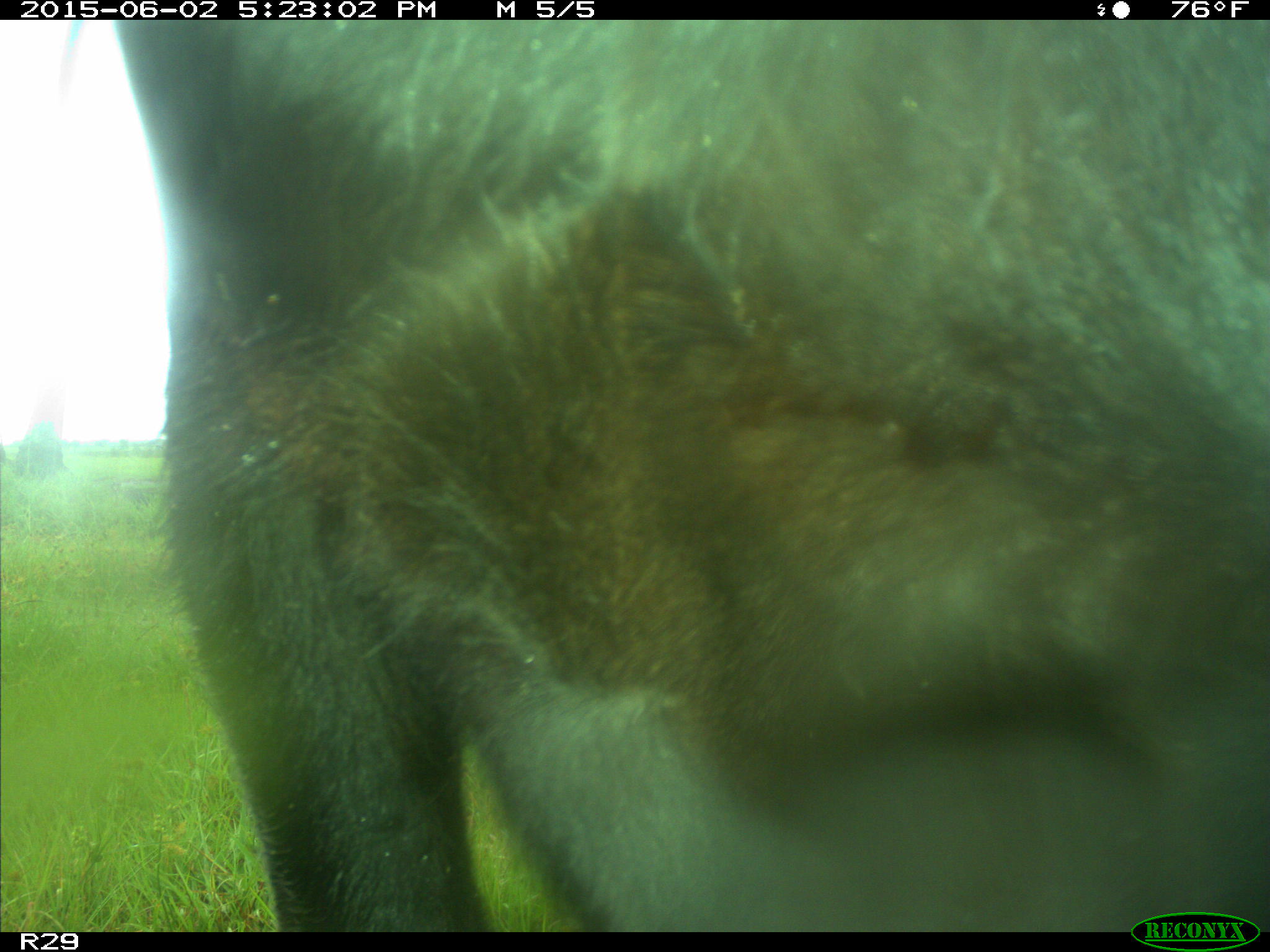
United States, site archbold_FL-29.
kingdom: Animalia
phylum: Chordata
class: Mammalia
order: Artiodactyla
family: Bovidae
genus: Bos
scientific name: Bos taurus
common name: domestic cow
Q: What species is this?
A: Bos taurus (domestic cow).